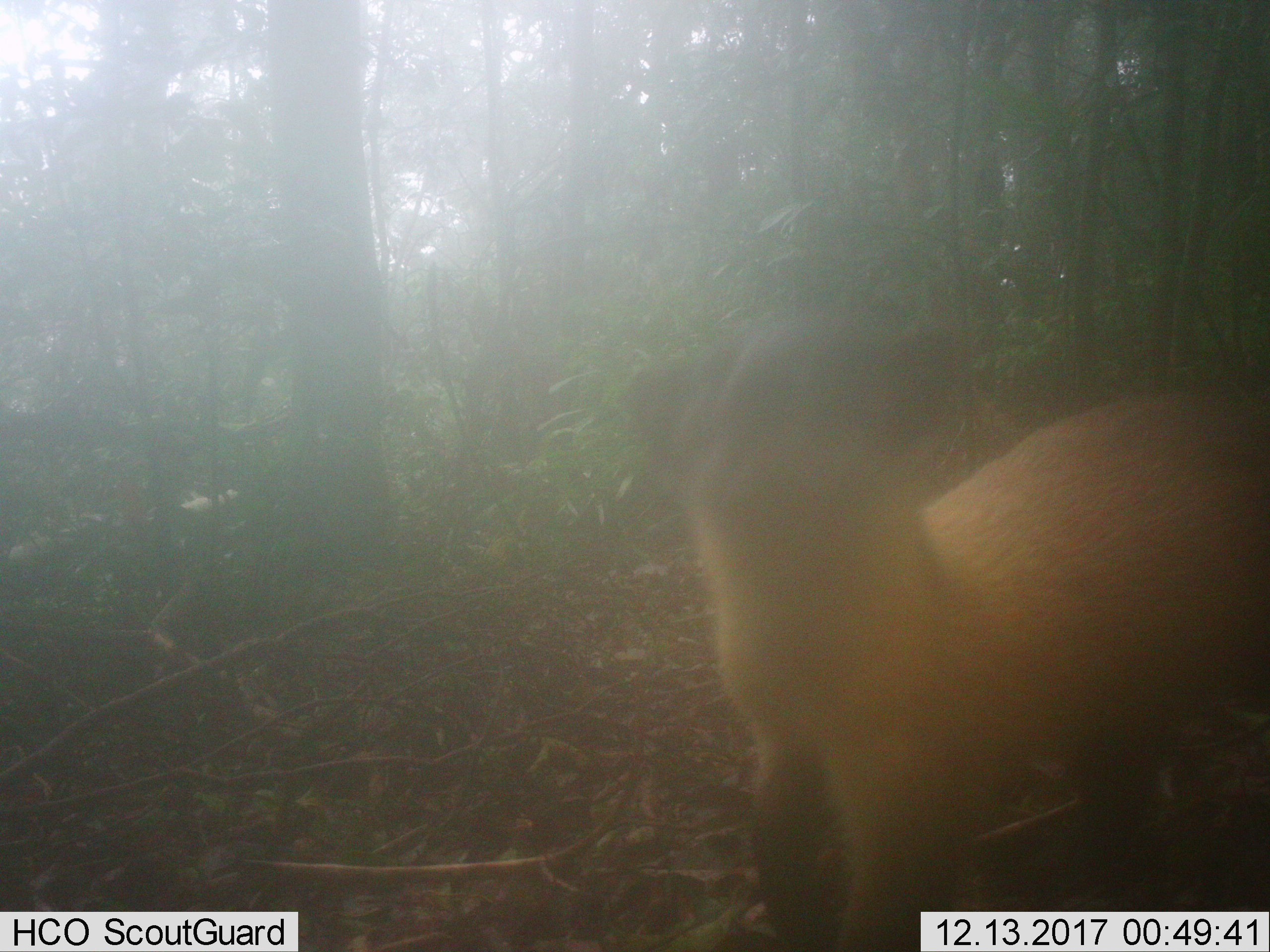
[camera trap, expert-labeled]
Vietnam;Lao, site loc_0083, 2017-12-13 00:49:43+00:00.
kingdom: Animalia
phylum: Chordata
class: Mammalia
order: Carnivora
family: Mustelidae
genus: Martes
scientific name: Martes flavigula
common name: yellow-throated marten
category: yellow throated marten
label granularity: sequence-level